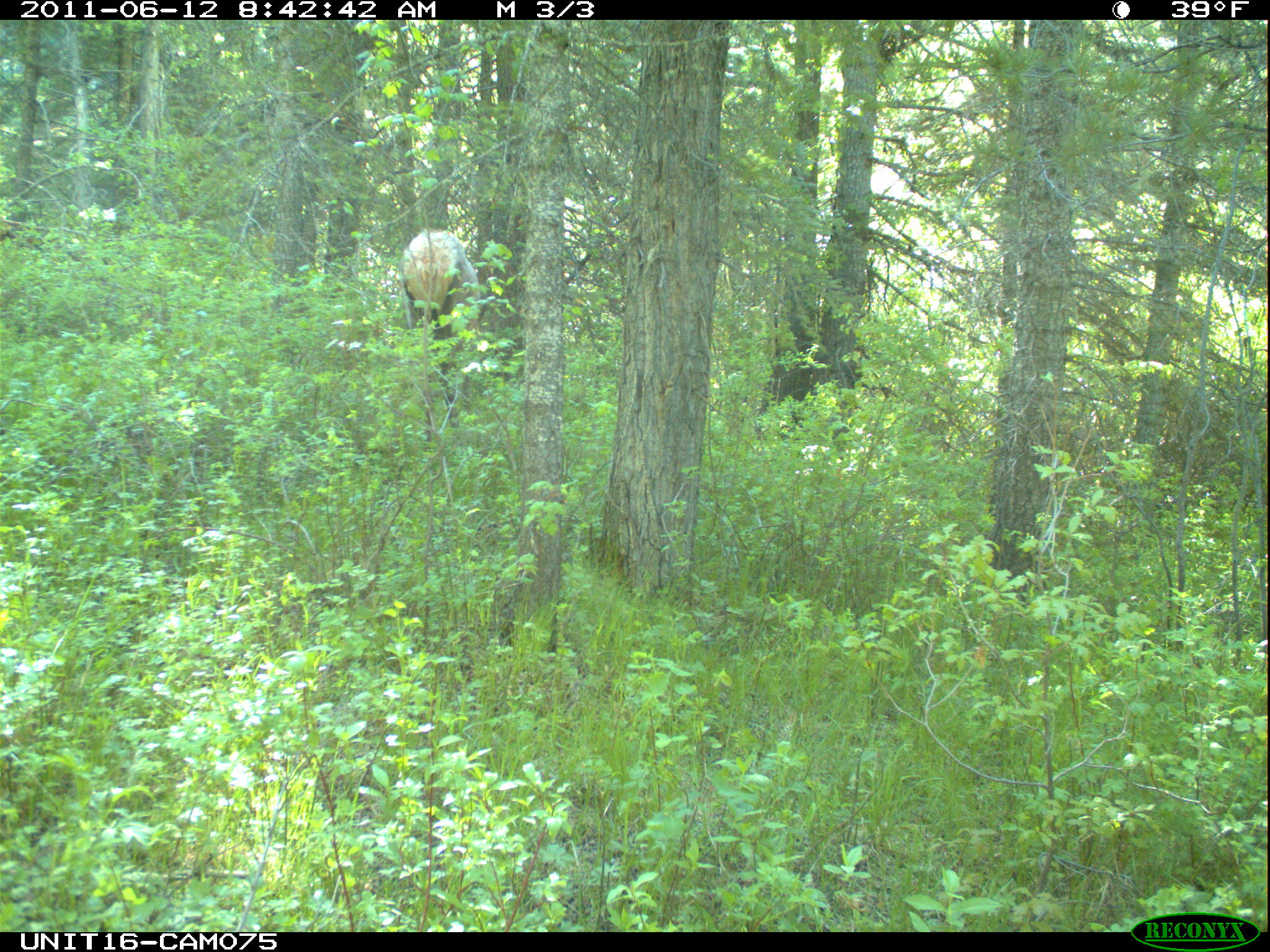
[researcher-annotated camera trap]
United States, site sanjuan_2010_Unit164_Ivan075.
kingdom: Animalia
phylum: Chordata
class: Mammalia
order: Artiodactyla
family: Cervidae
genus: Cervus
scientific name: Cervus elaphus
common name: red deer